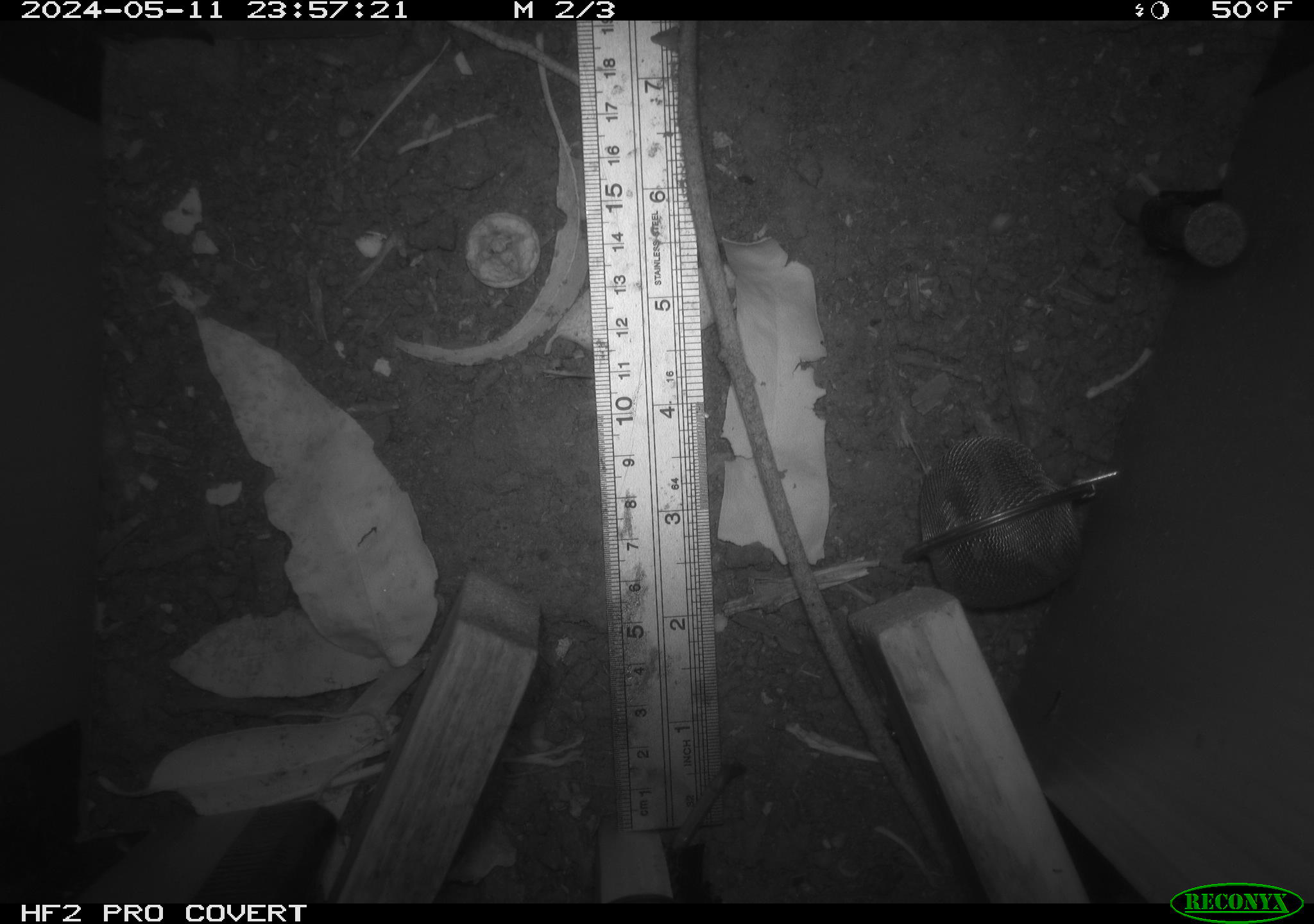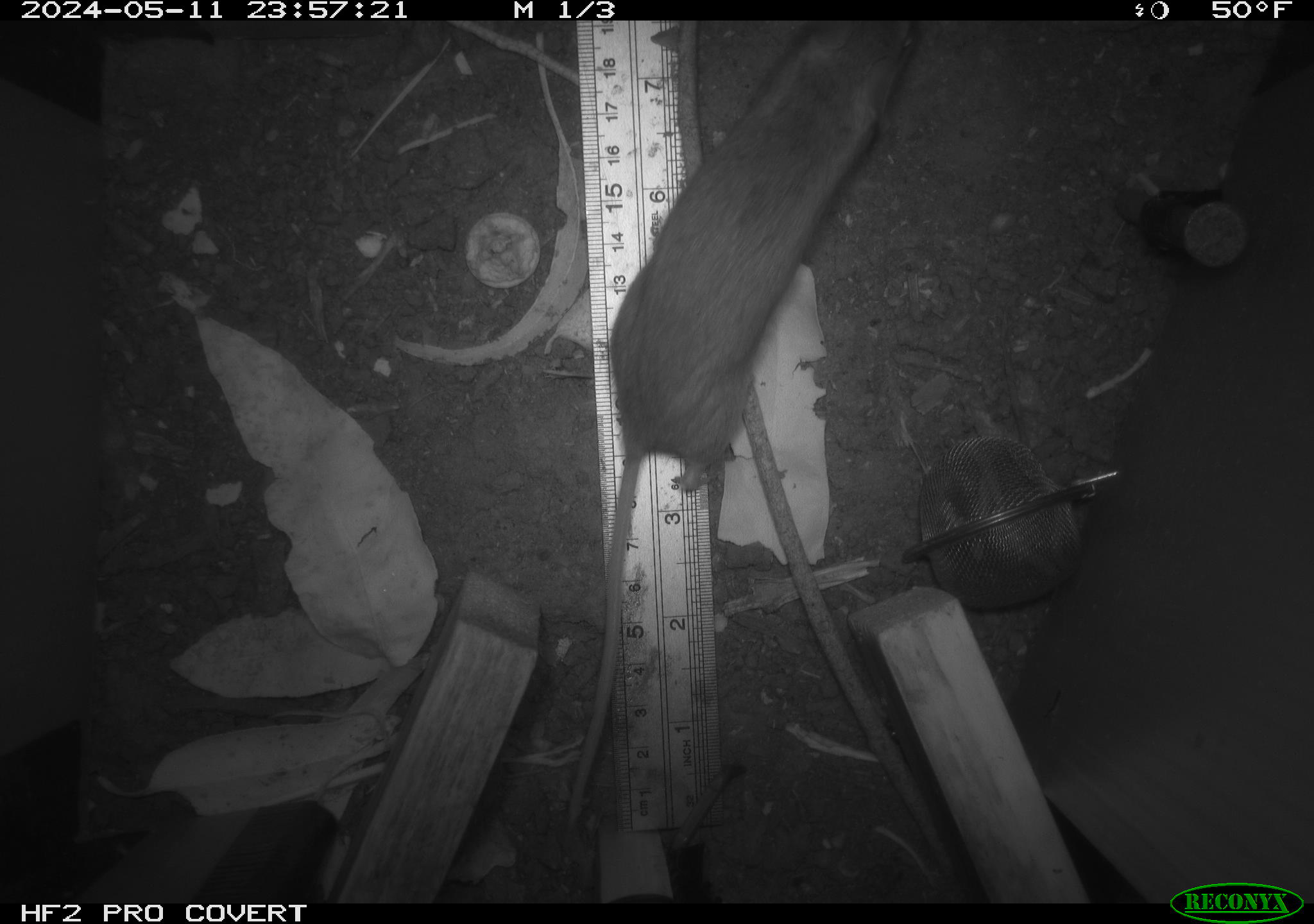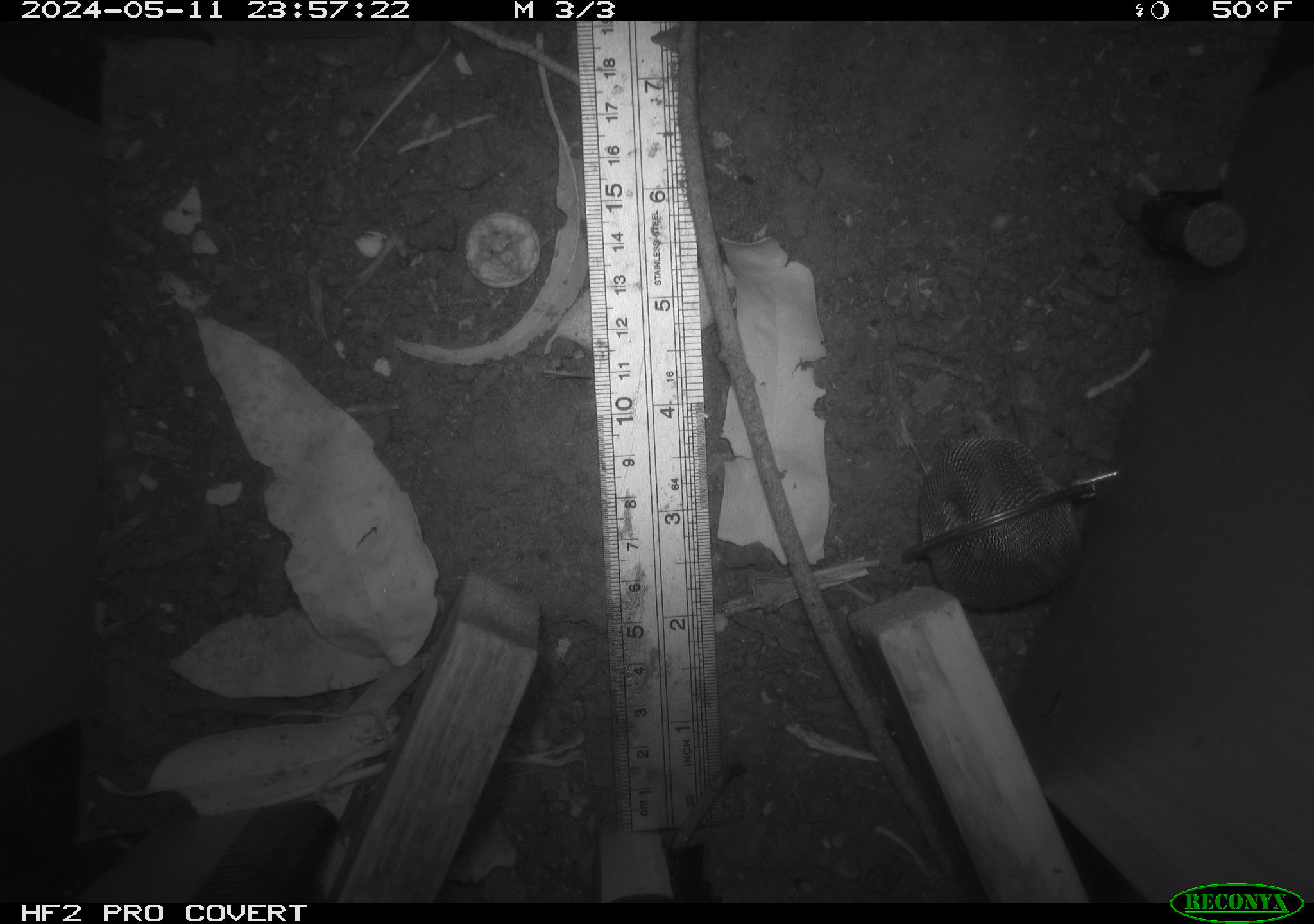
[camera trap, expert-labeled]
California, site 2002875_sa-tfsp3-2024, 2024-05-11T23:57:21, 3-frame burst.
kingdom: Animalia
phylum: Chordata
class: Mammalia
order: Rodentia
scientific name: Rodentia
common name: rodent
Rodent (Rodentia).